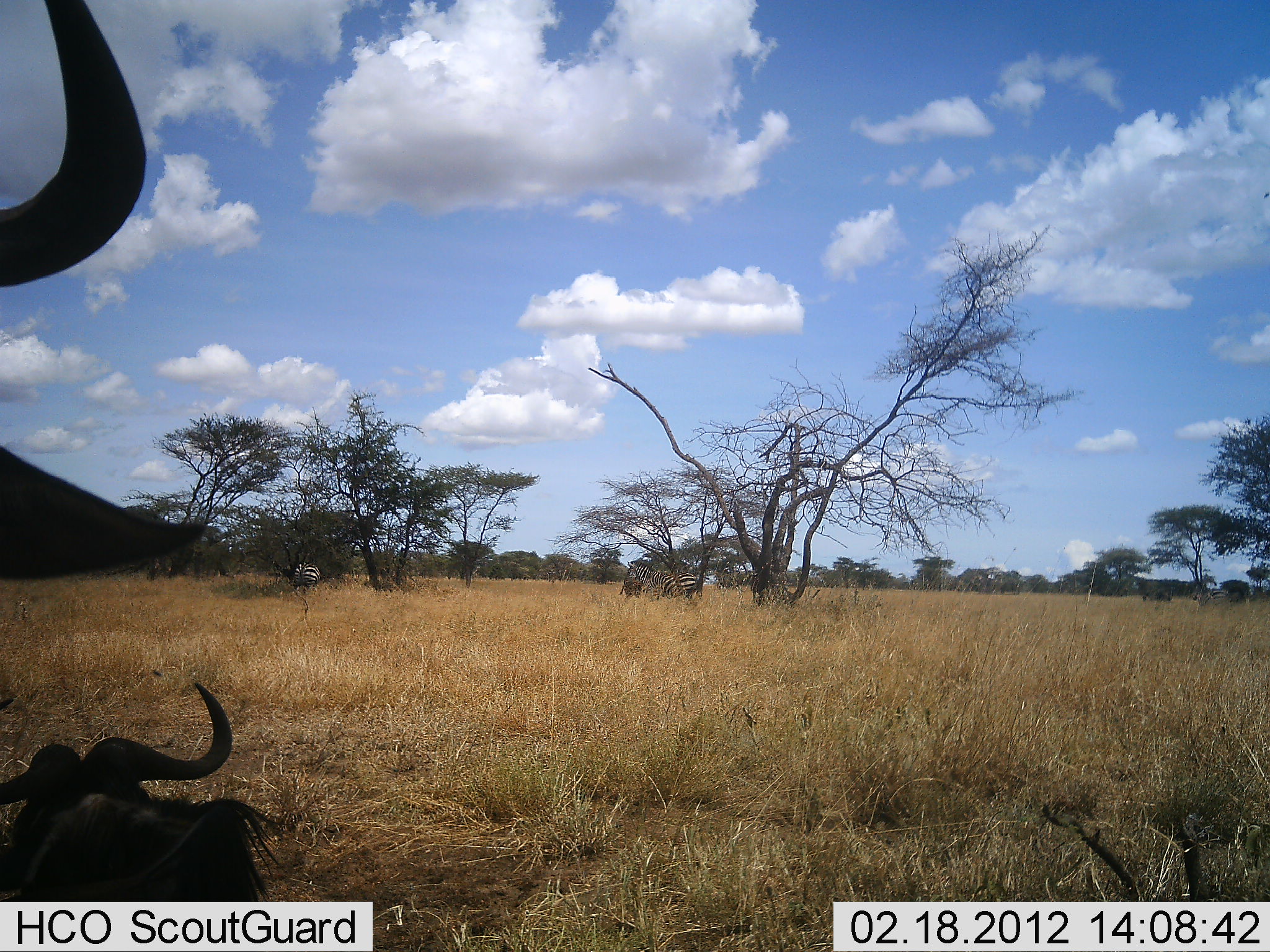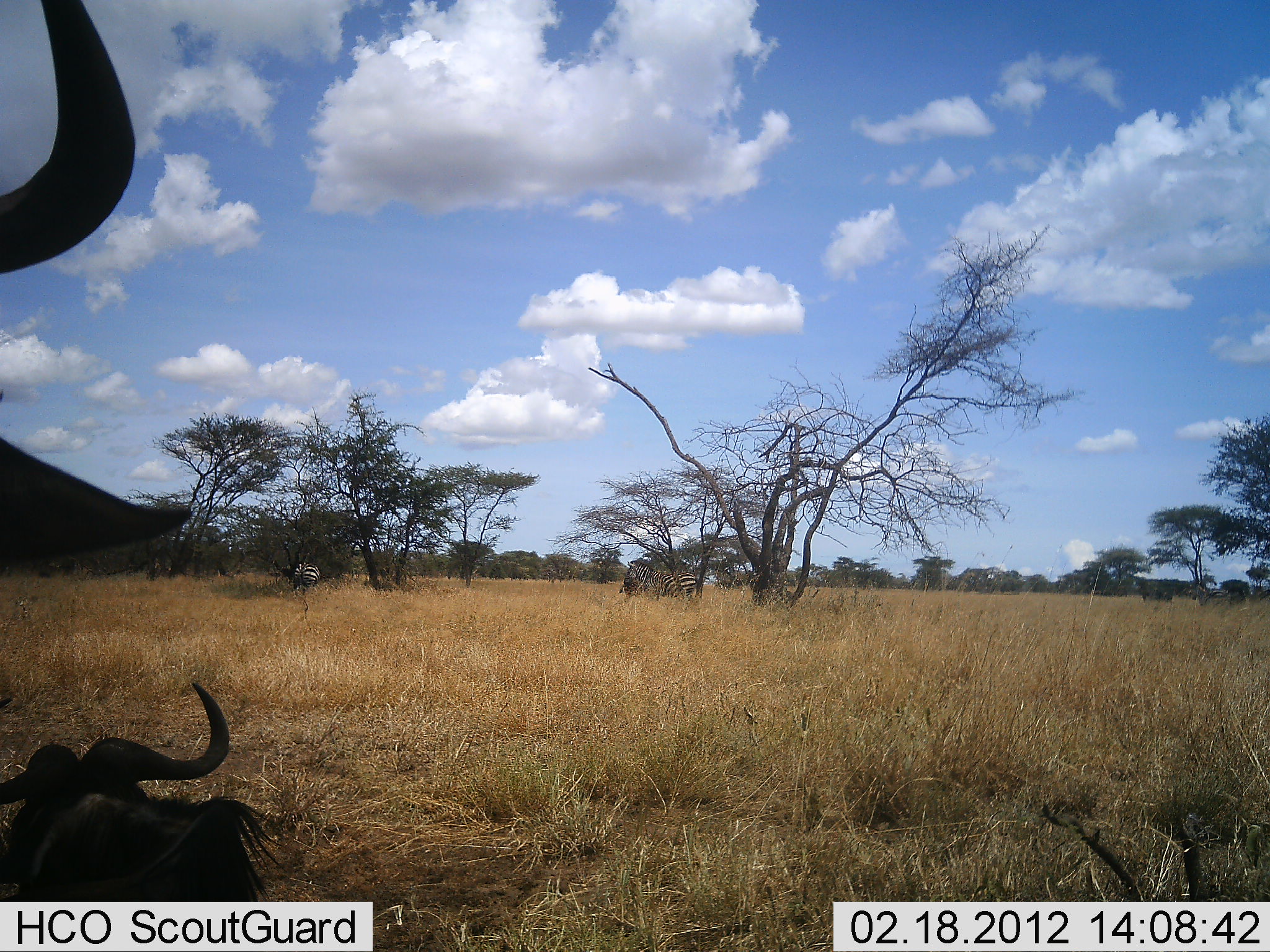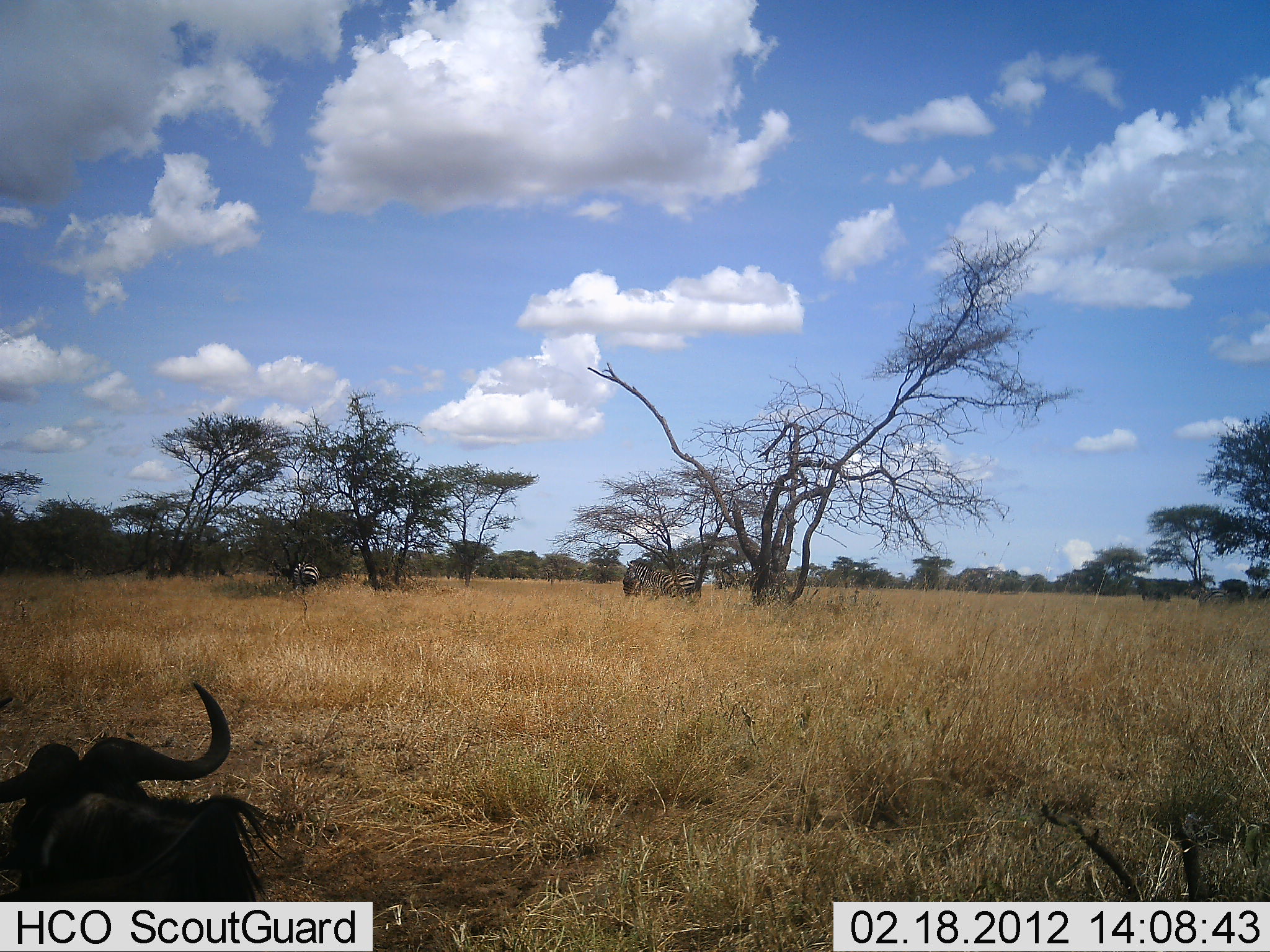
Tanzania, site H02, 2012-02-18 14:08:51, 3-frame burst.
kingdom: Animalia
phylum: Chordata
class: Mammalia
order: Artiodactyla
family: Bovidae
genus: Connochaetes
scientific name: Connochaetes taurinus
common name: blue wildebeest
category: wildebeest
Wildebeest (blue wildebeest) (Connochaetes taurinus), count 2. Behavior (volunteer vote fractions): standing 88%, resting 80%, moving 8%, interacting 0%. Young present (vote fraction): 0%. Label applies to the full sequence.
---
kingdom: Animalia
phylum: Chordata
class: Mammalia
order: Perissodactyla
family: Equidae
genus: Equus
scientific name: Equus quagga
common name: plains zebra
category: zebra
Zebra (plains zebra) (Equus quagga), count 3. Behavior (volunteer vote fractions): standing 69%, resting 6%, moving 0%, interacting 0%. Young present (vote fraction): 0%. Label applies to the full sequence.